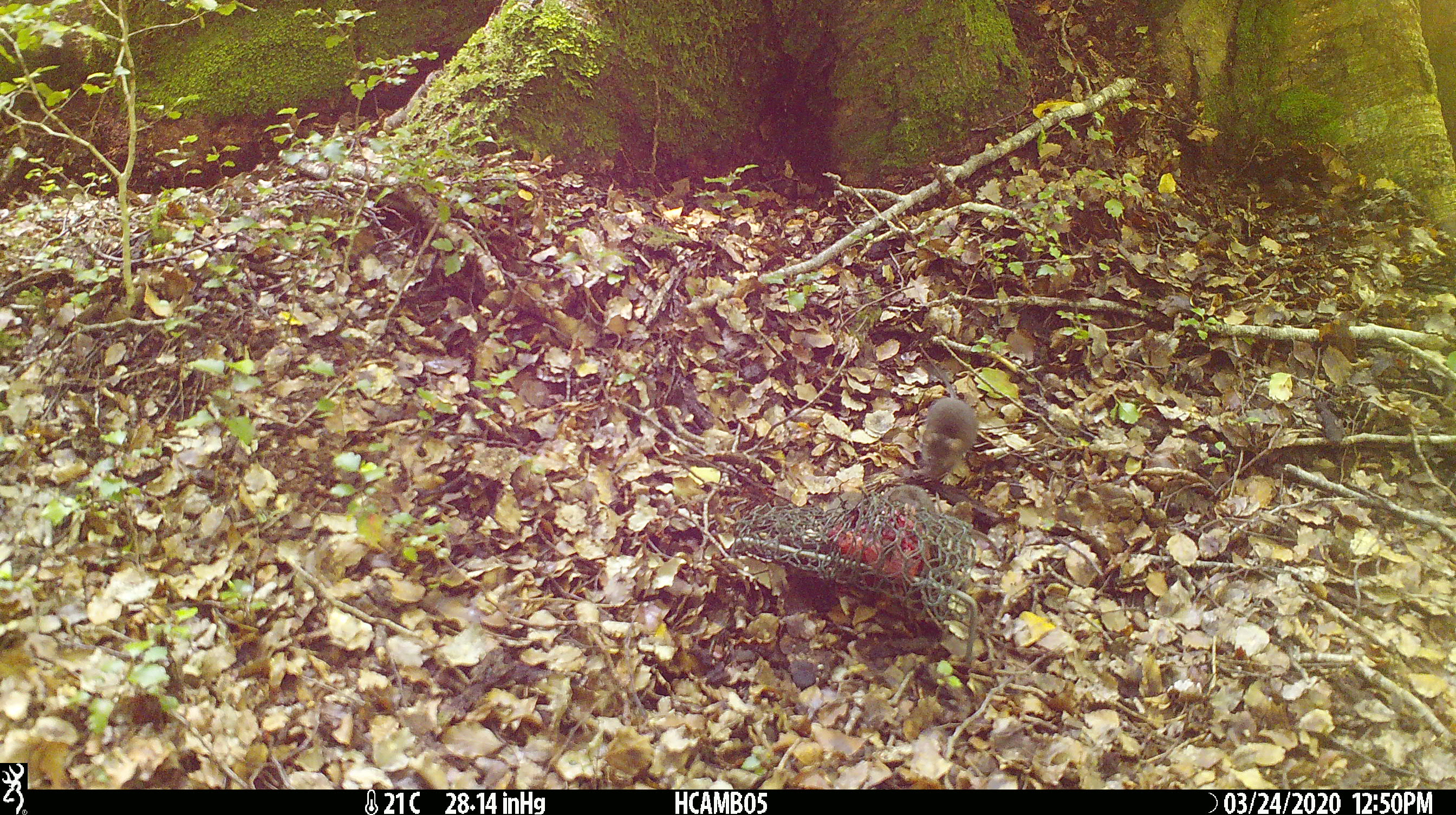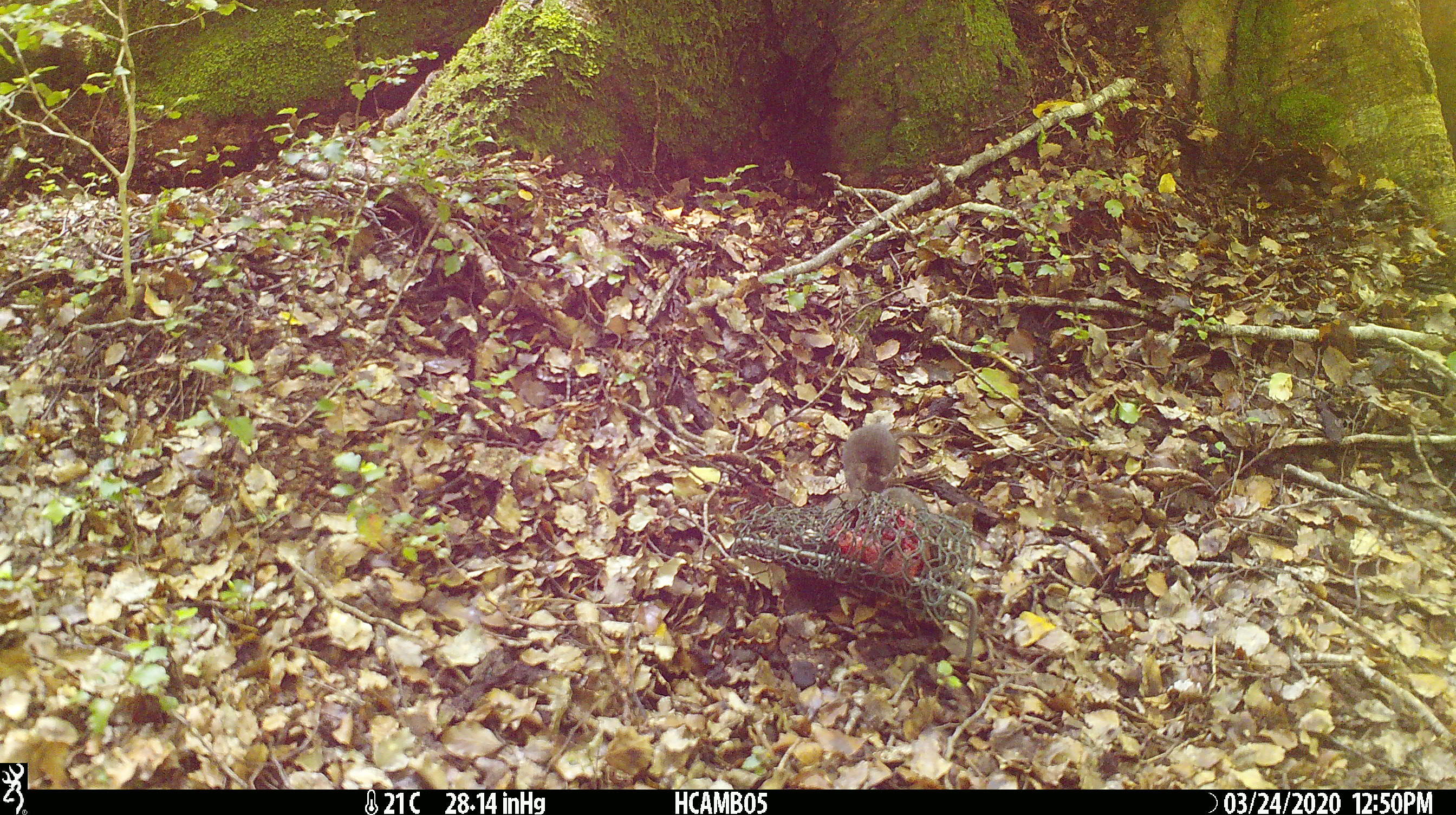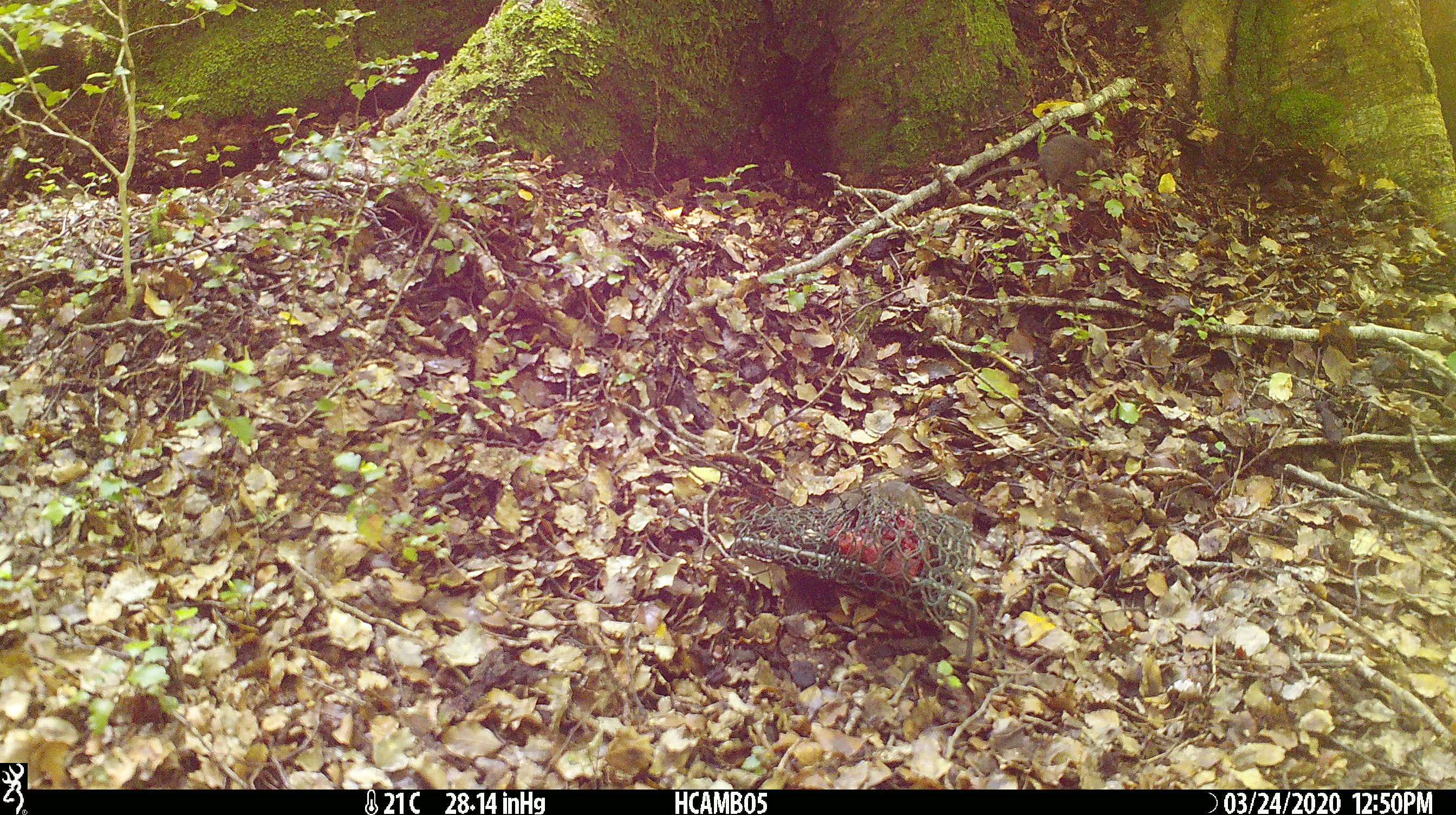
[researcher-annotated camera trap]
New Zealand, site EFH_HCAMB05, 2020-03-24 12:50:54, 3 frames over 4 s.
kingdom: Animalia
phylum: Chordata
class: Mammalia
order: Rodentia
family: Muridae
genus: Mus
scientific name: Mus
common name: mouse